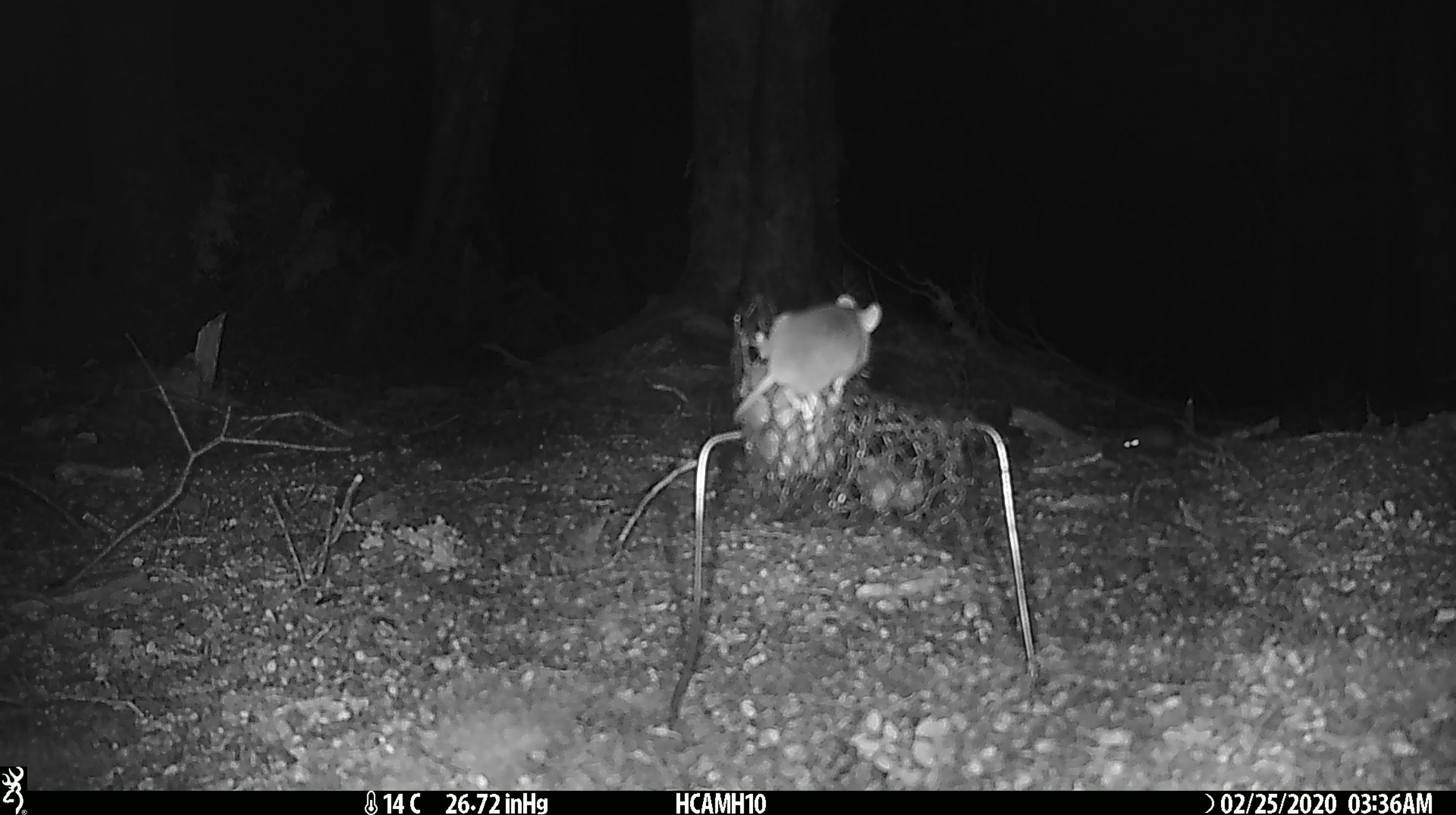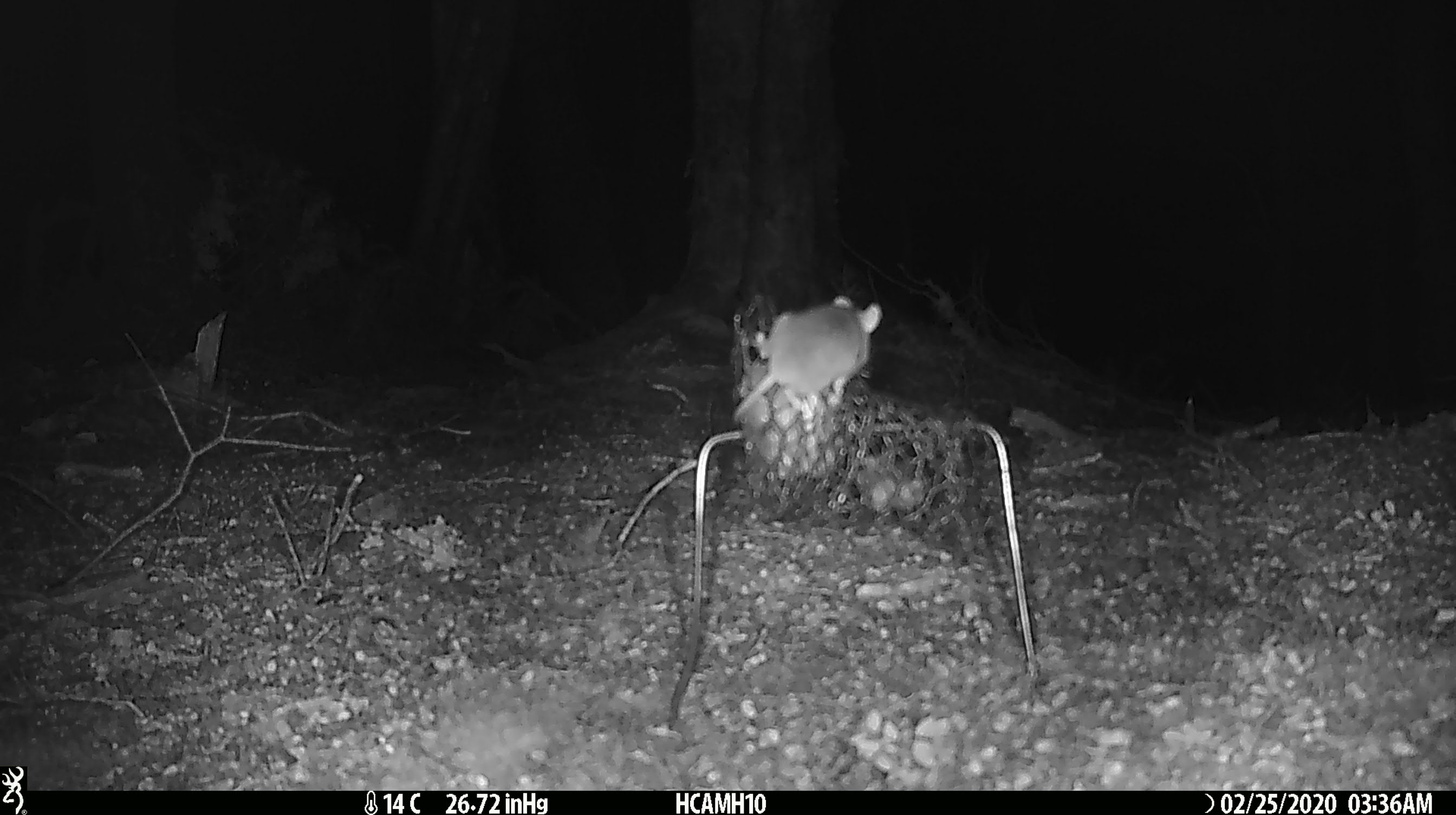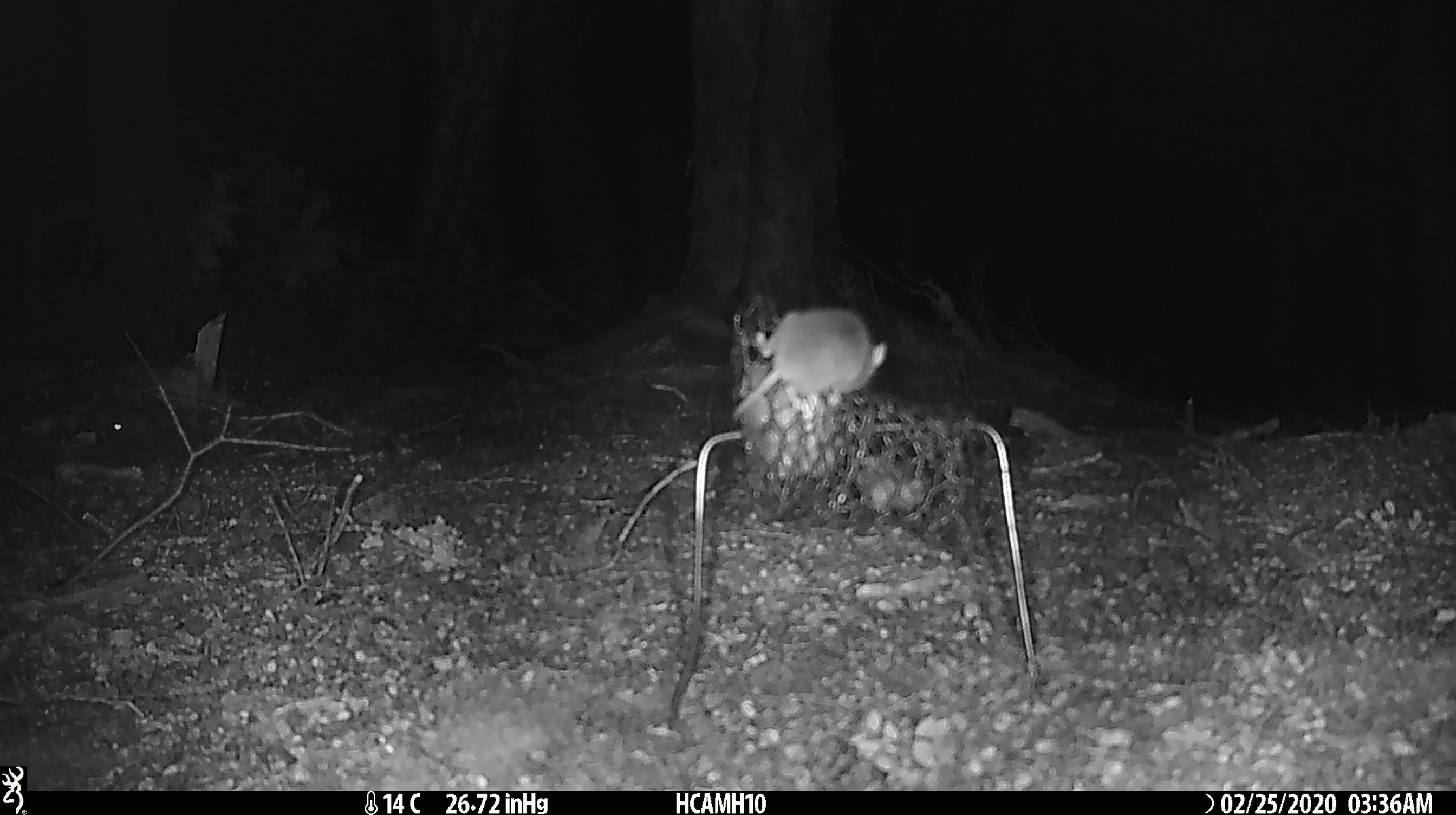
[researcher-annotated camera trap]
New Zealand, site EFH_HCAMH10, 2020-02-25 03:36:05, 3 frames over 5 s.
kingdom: Animalia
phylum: Chordata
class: Mammalia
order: Rodentia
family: Muridae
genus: Mus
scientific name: Mus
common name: mouse